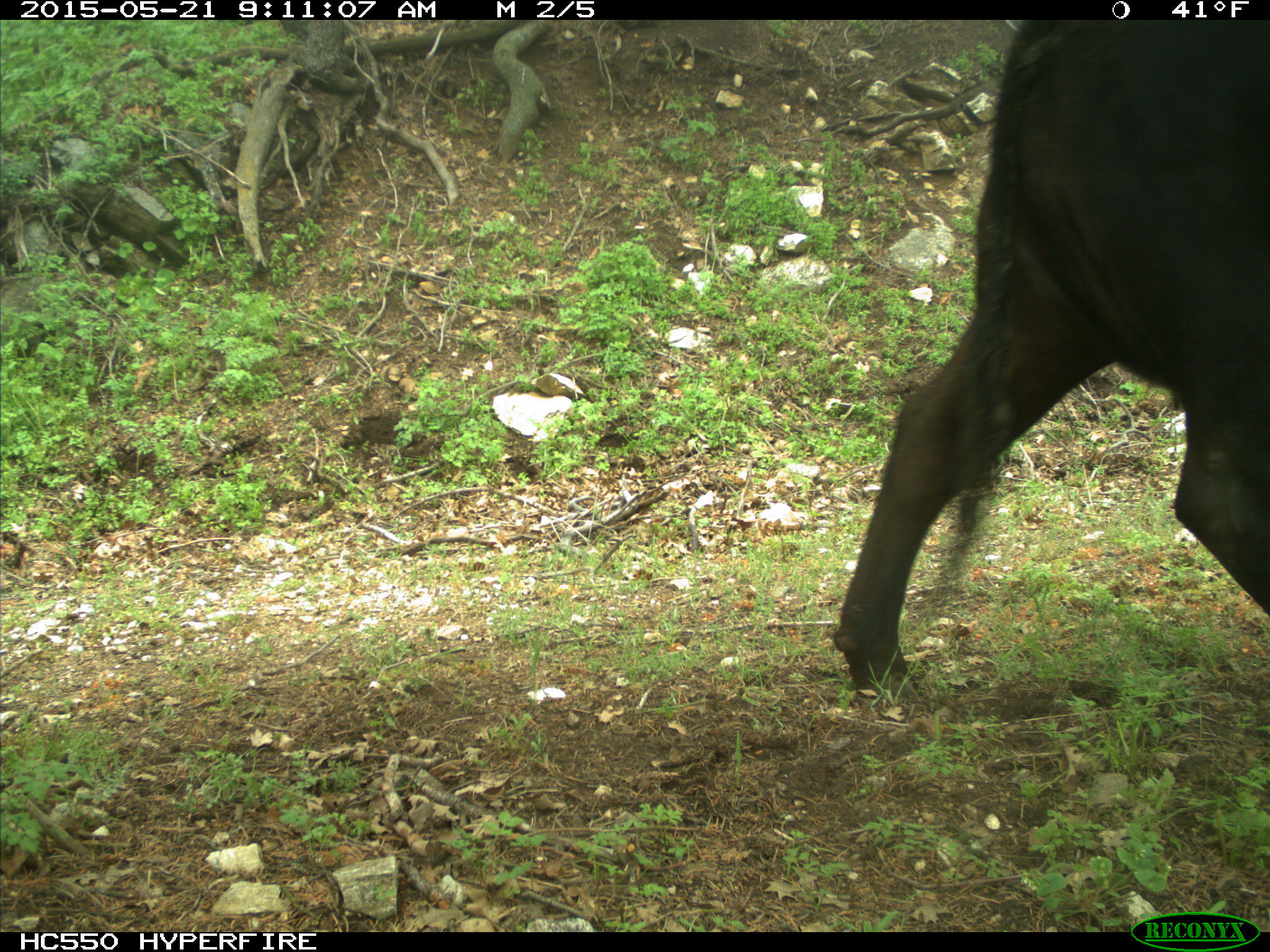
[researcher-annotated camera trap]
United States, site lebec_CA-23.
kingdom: Animalia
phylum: Chordata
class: Mammalia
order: Artiodactyla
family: Bovidae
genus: Bos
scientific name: Bos taurus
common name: domestic cow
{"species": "Bos taurus (domestic cow)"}